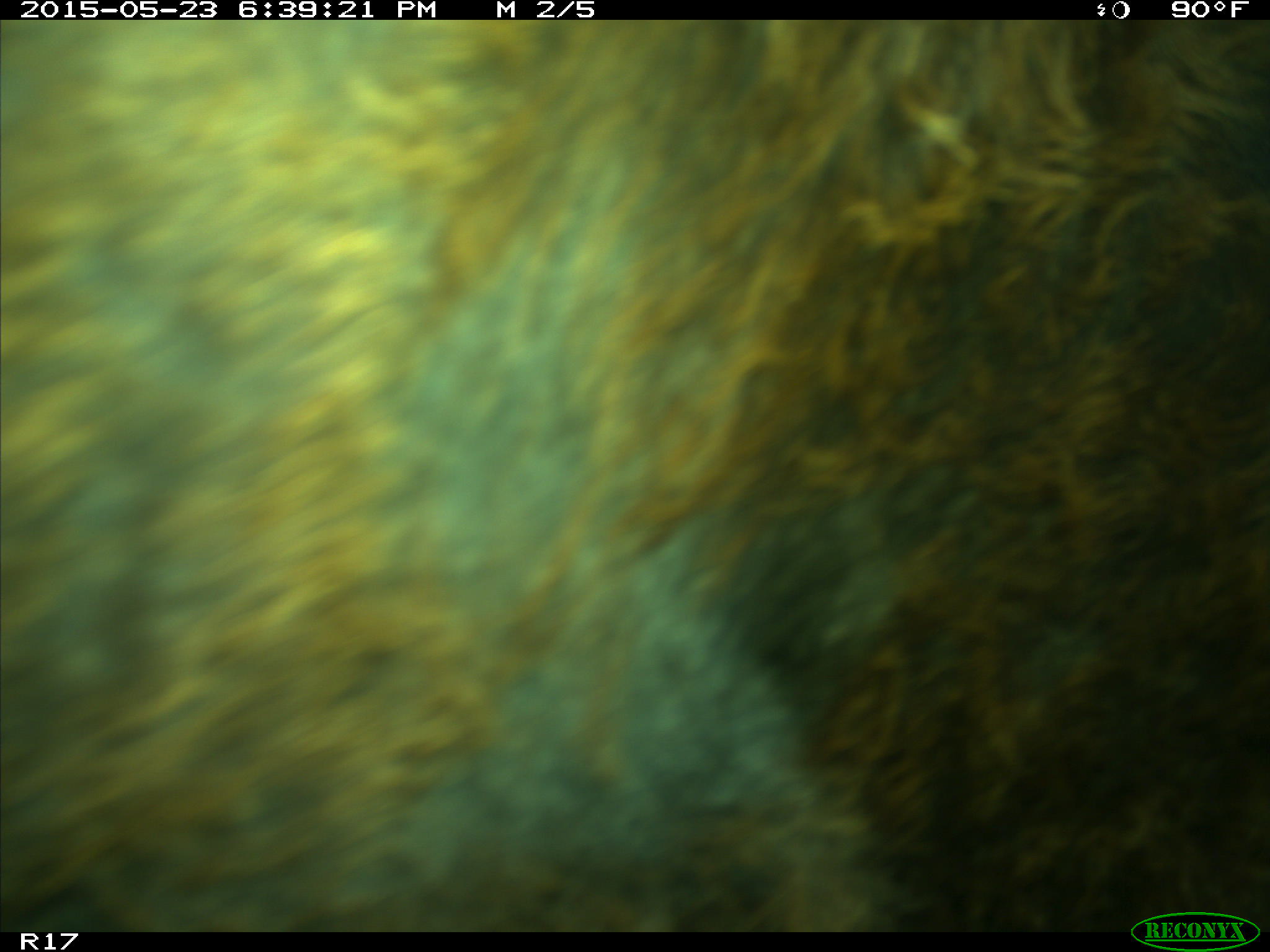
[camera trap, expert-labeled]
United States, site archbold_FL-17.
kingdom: Animalia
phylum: Chordata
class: Mammalia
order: Artiodactyla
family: Bovidae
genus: Bos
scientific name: Bos taurus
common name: domestic cow